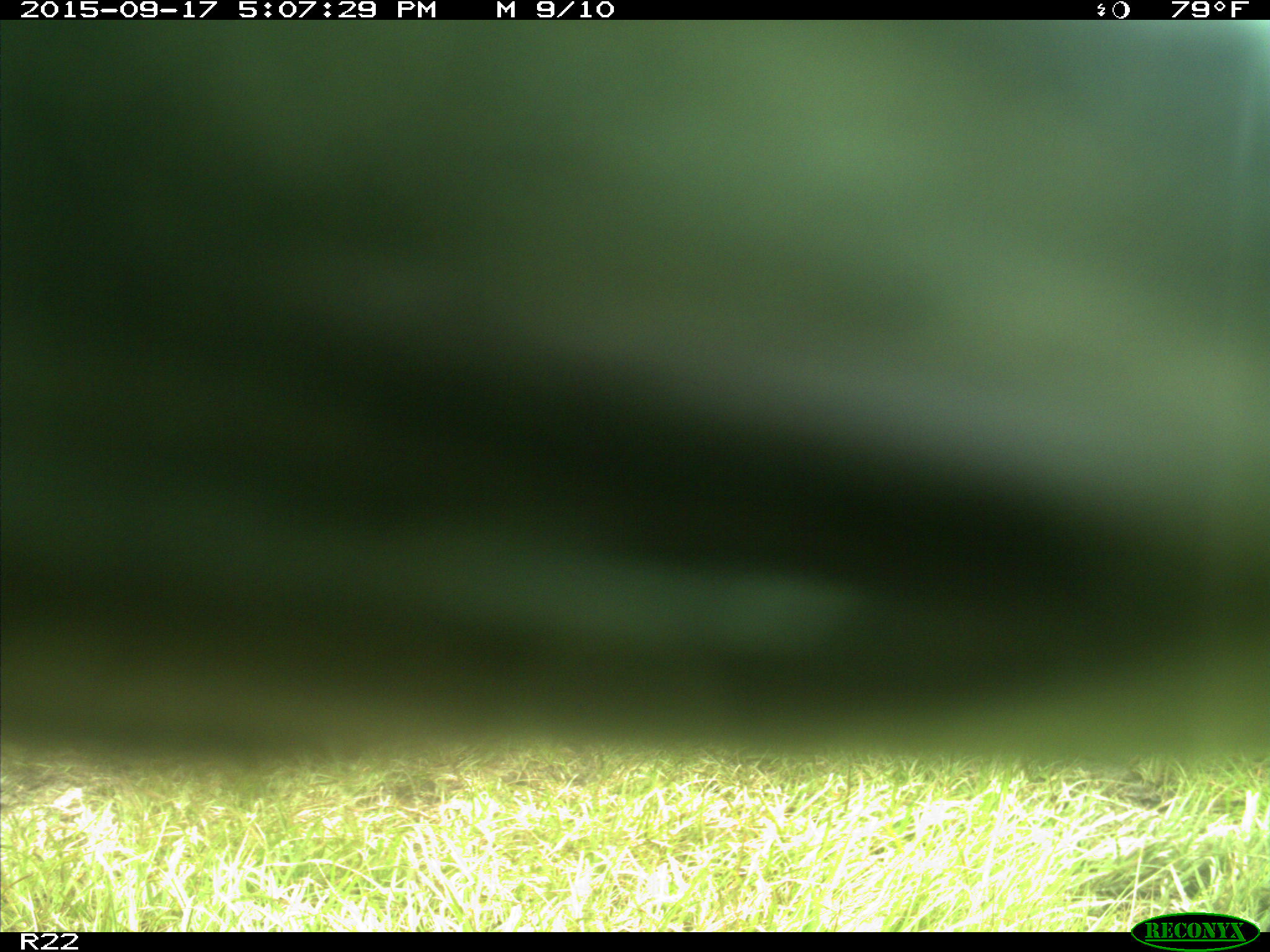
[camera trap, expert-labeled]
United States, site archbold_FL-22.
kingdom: Animalia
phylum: Chordata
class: Mammalia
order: Artiodactyla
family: Bovidae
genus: Bos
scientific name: Bos taurus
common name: domestic cow